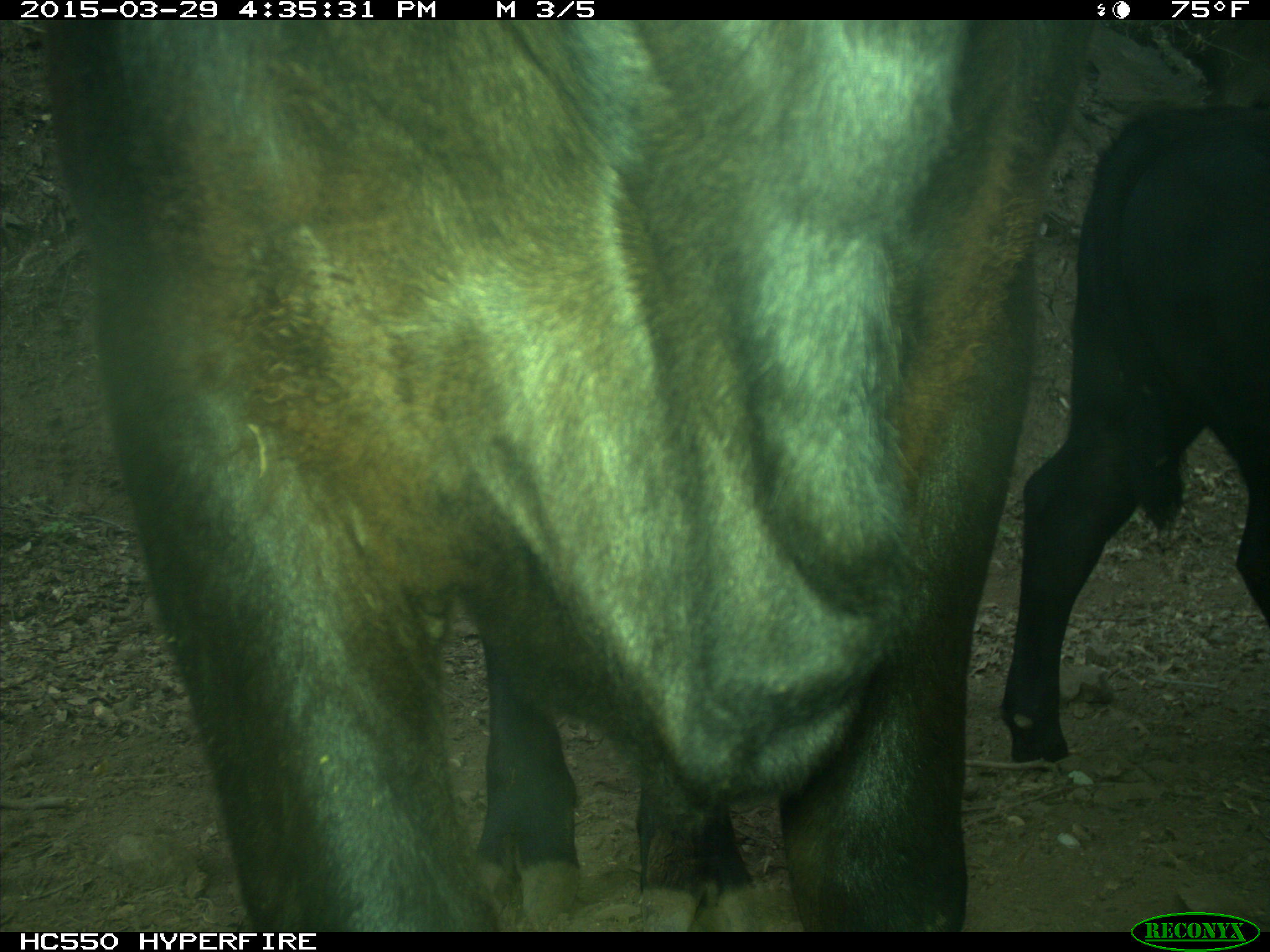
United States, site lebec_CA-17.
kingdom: Animalia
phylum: Chordata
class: Mammalia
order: Artiodactyla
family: Bovidae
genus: Bos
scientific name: Bos taurus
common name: domestic cow